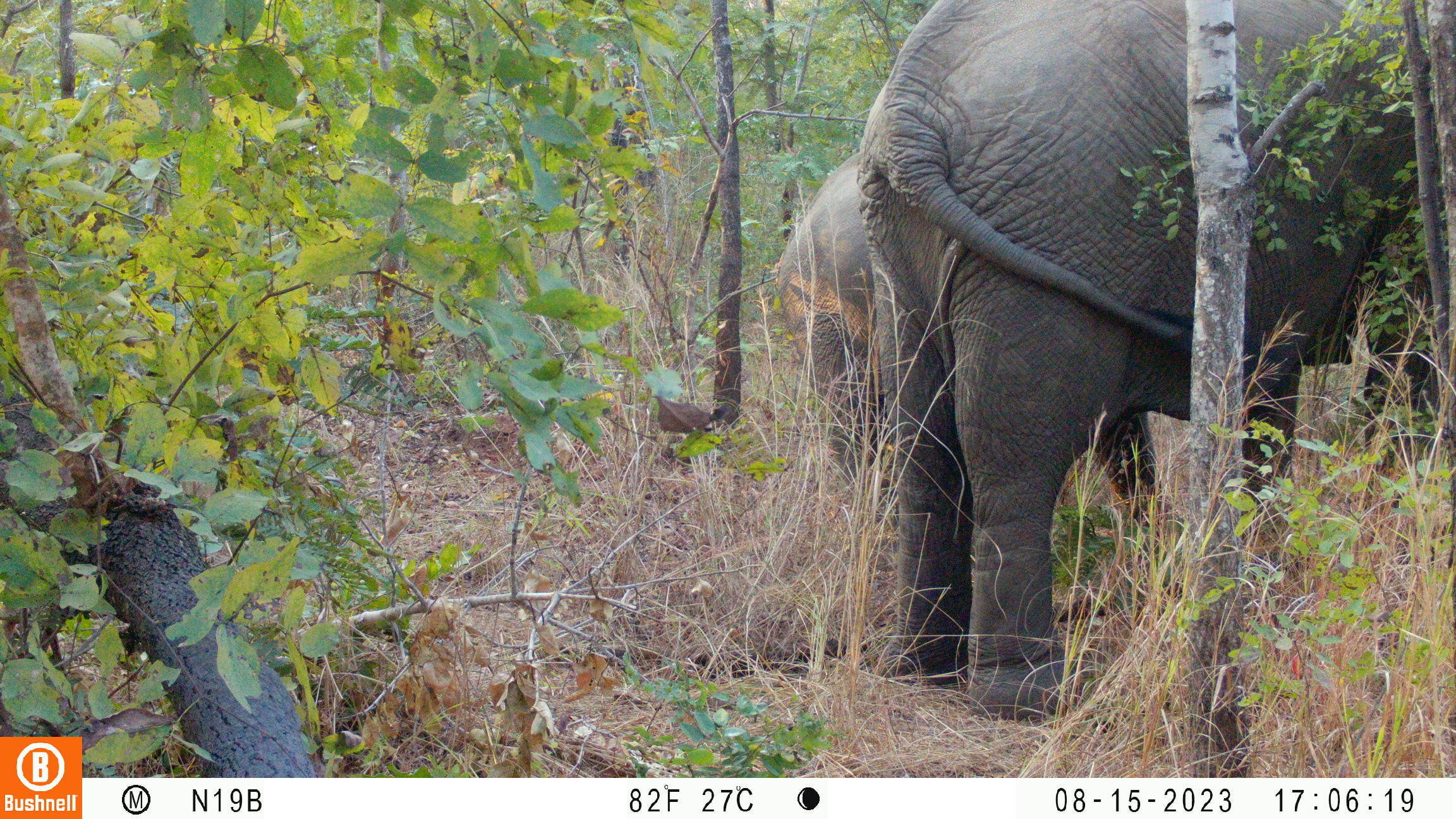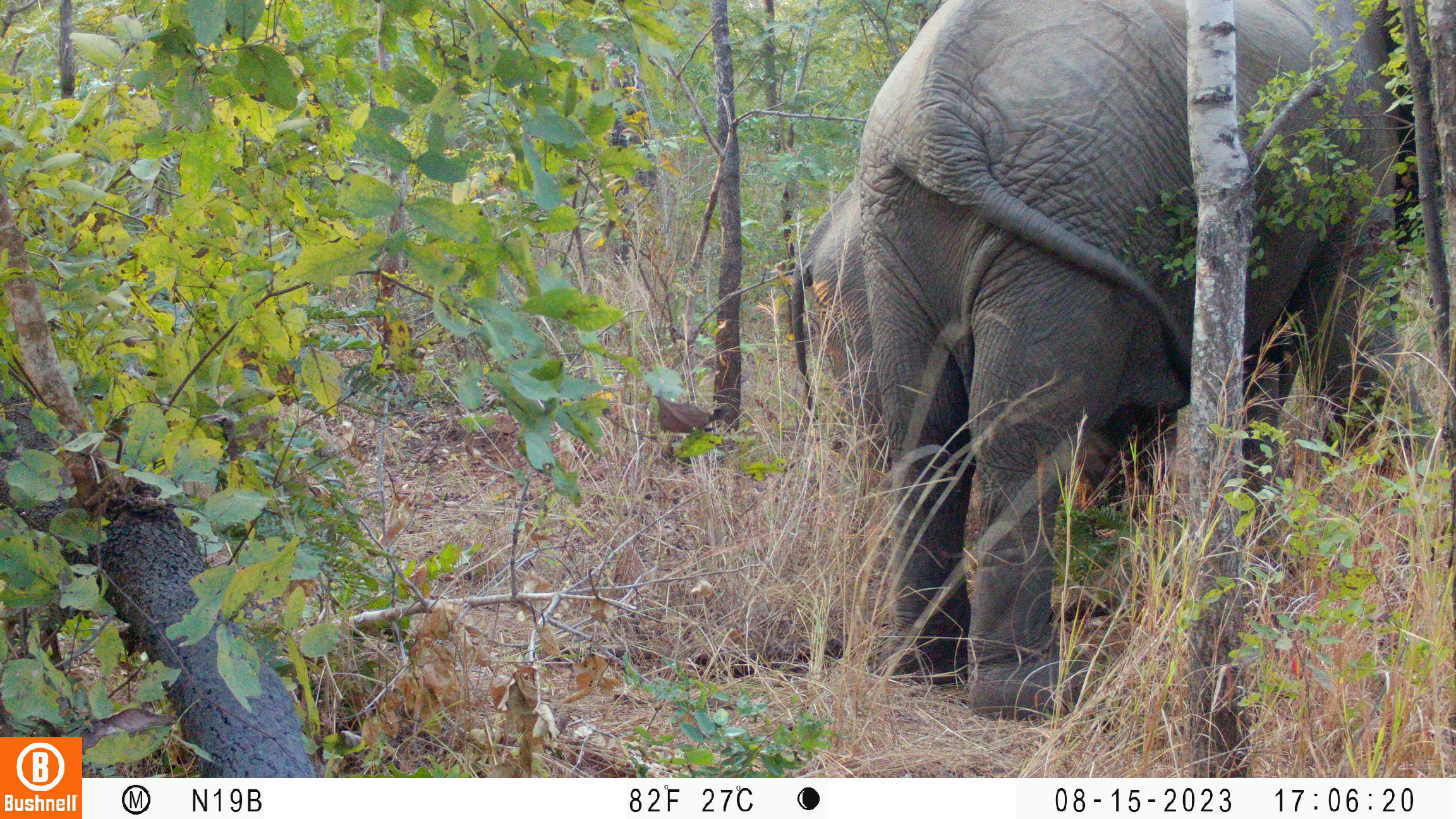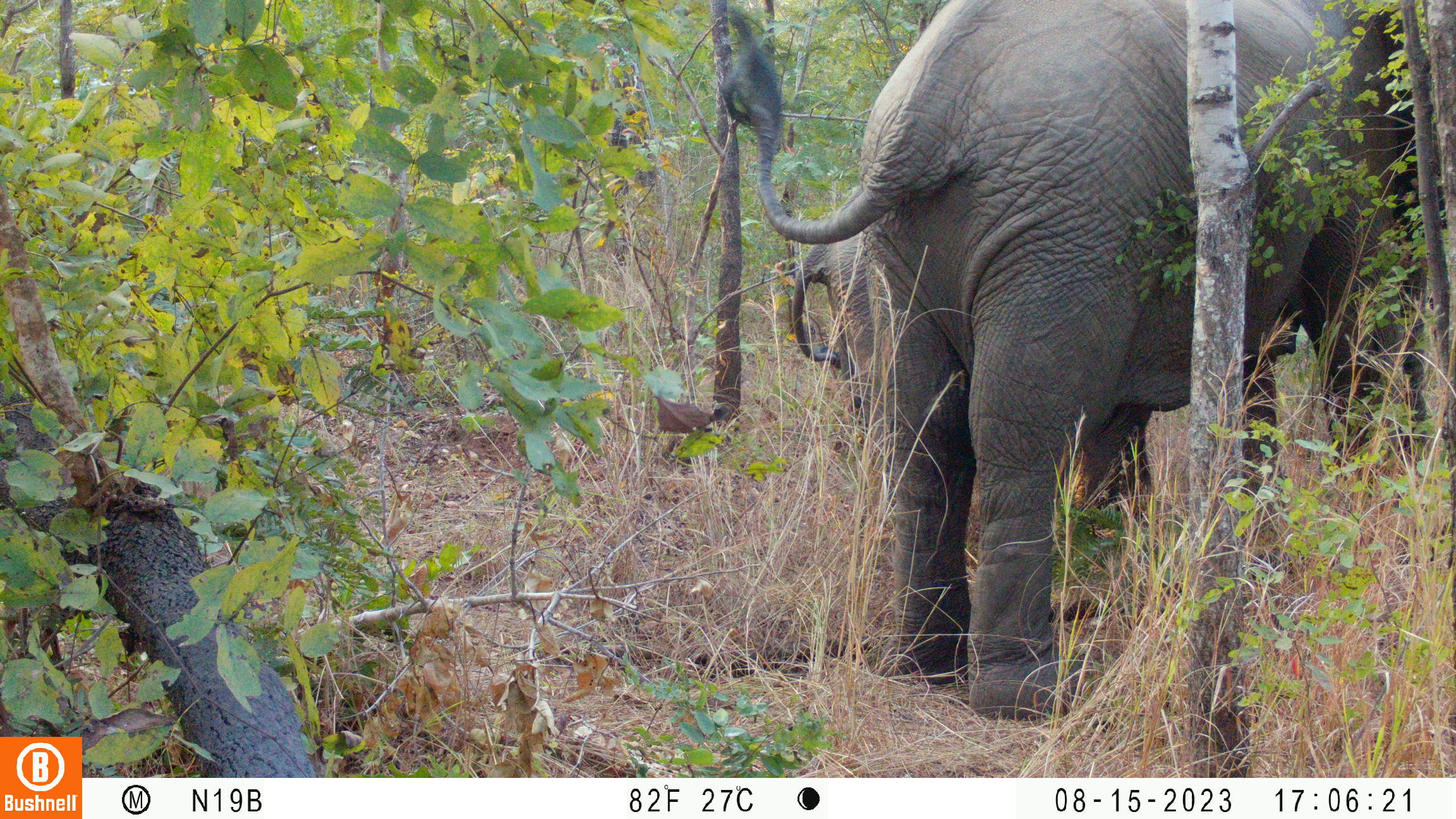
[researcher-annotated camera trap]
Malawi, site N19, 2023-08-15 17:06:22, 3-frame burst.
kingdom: Animalia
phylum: Chordata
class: Mammalia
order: Proboscidea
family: Elephantidae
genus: Loxodonta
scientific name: Loxodonta africana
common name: african savanna elephant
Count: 2.